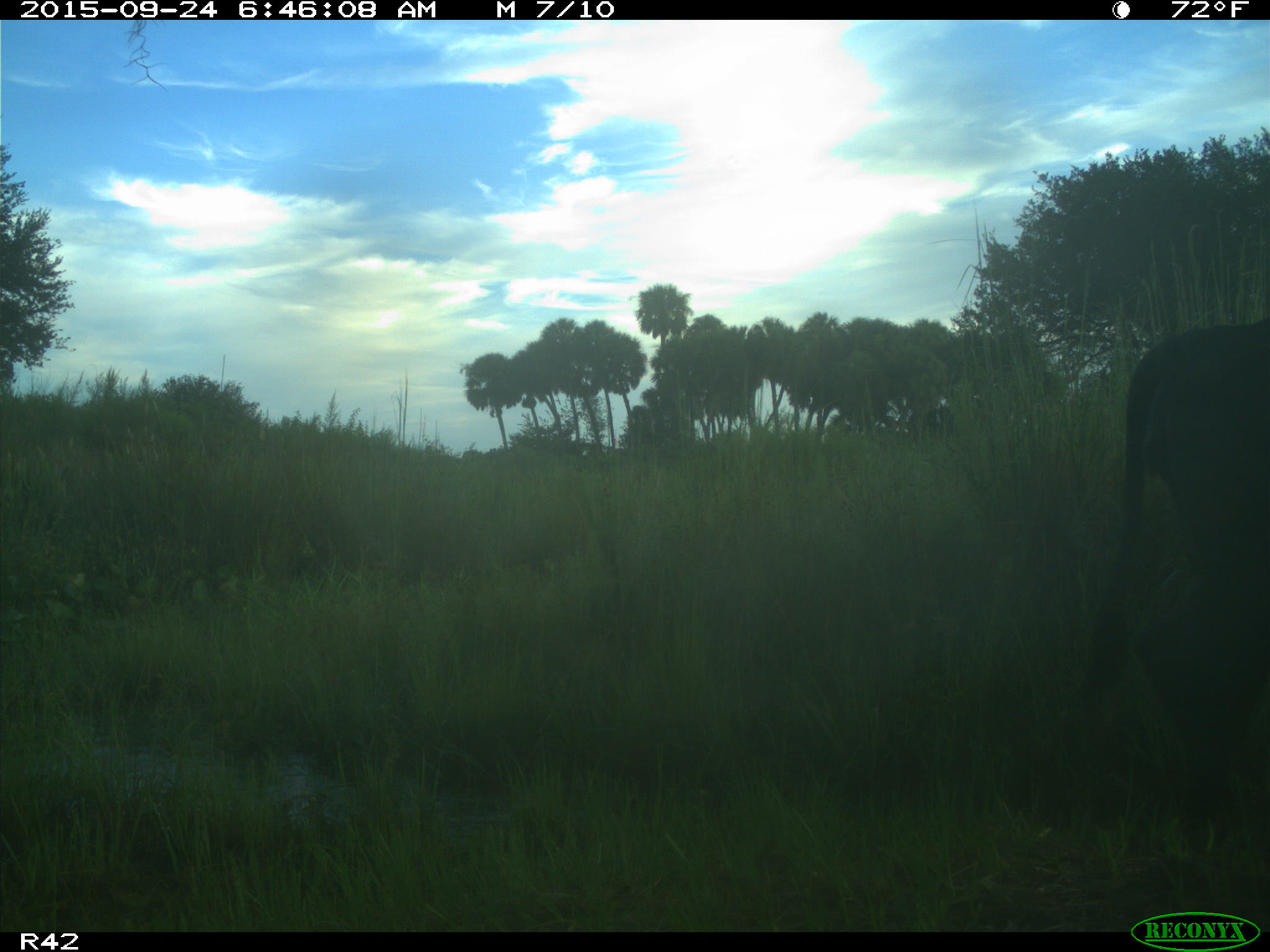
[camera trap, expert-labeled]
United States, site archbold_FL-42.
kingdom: Animalia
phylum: Chordata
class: Mammalia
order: Artiodactyla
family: Bovidae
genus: Bos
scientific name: Bos taurus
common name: domestic cow